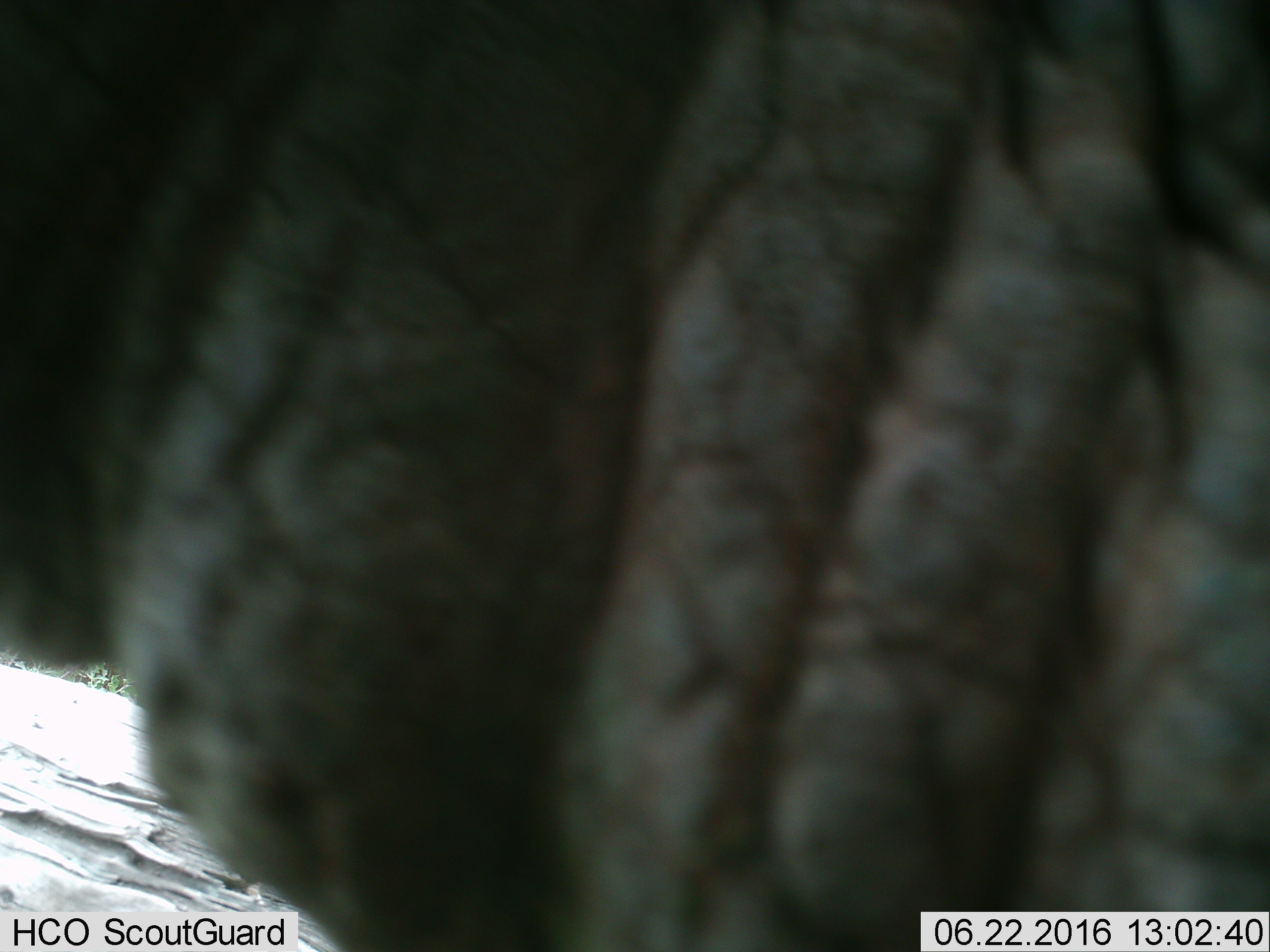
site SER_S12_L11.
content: unidentified animal